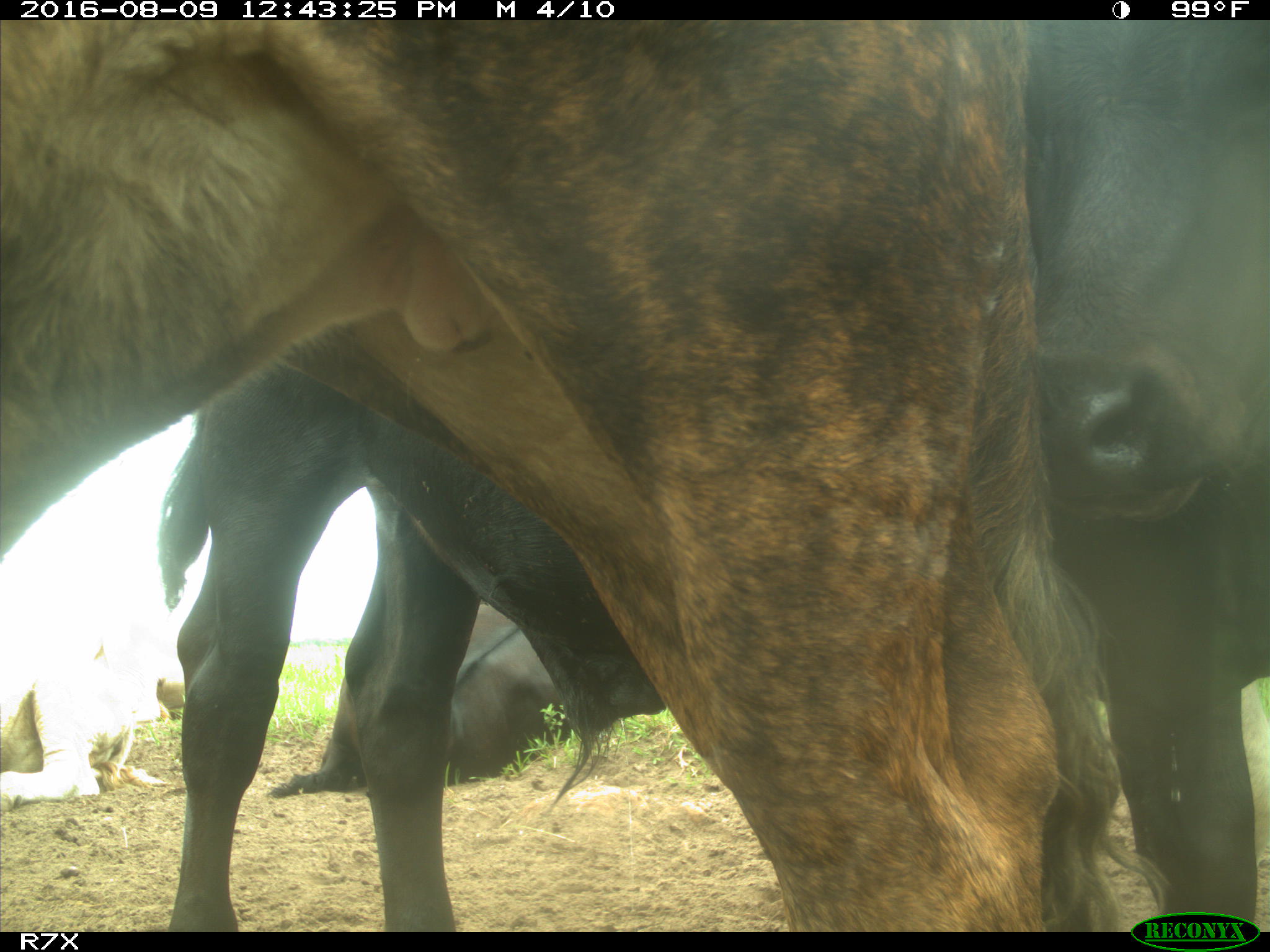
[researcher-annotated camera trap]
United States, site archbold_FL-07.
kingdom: Animalia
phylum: Chordata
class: Mammalia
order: Artiodactyla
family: Bovidae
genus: Bos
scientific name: Bos taurus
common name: domestic cow